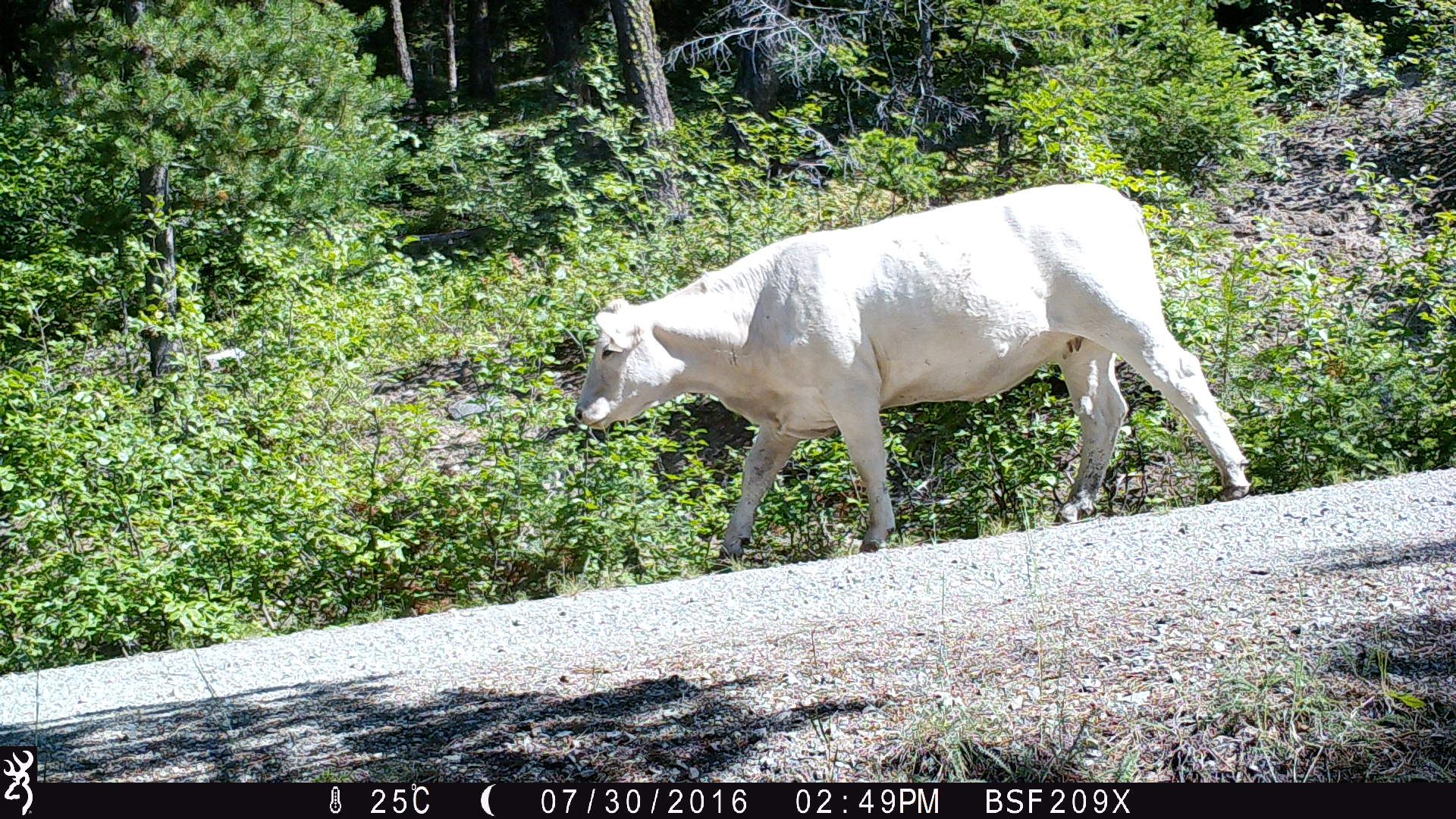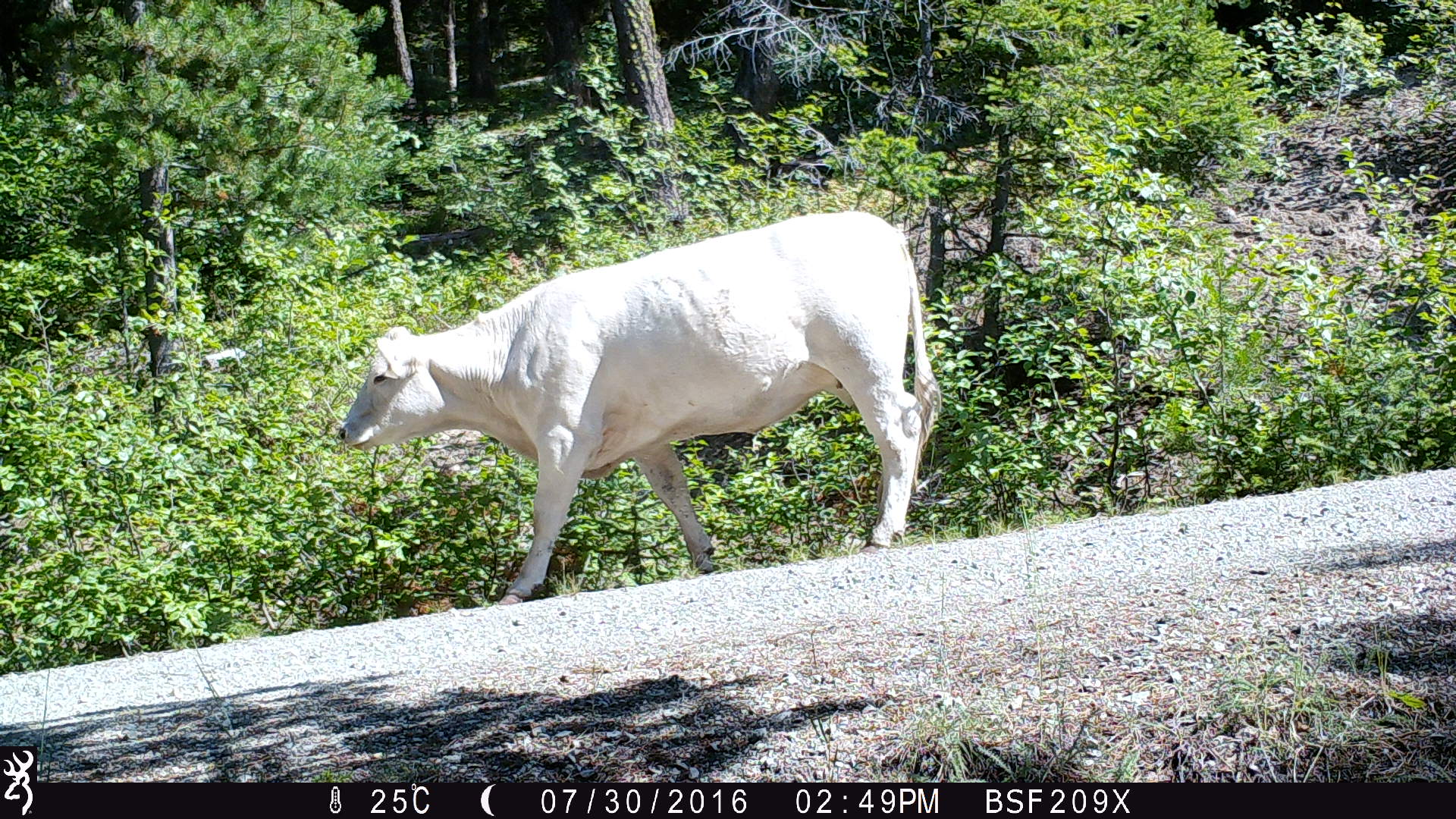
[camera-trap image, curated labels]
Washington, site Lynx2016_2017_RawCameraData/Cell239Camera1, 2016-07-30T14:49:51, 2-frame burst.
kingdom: Animalia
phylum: Chordata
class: Mammalia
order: Artiodactyla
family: Bovidae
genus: Bos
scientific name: Bos taurus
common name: domestic cattle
Domestic cattle (Bos taurus). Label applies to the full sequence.